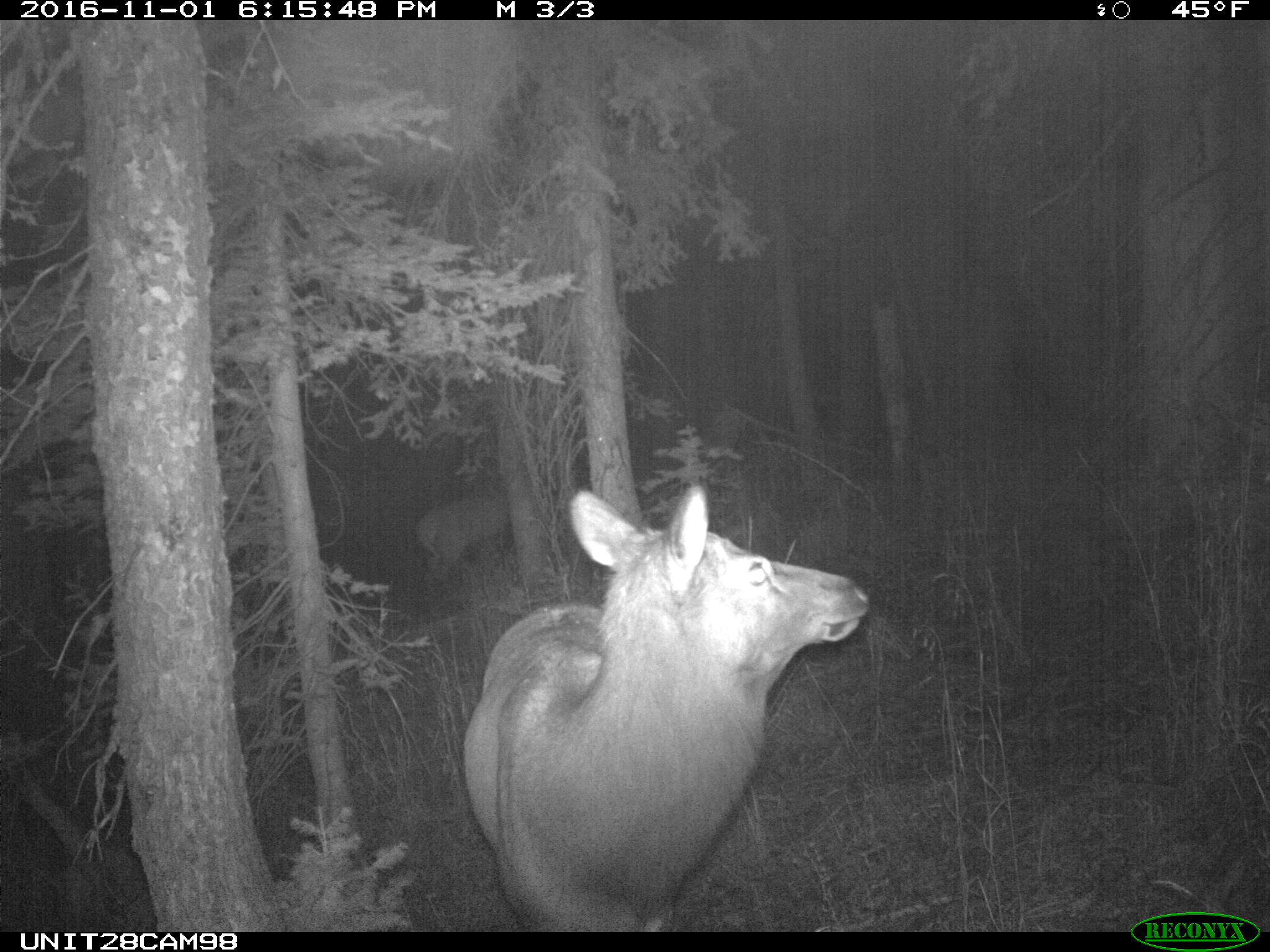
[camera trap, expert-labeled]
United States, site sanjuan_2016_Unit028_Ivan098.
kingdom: Animalia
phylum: Chordata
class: Mammalia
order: Artiodactyla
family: Cervidae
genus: Cervus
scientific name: Cervus elaphus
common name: red deer